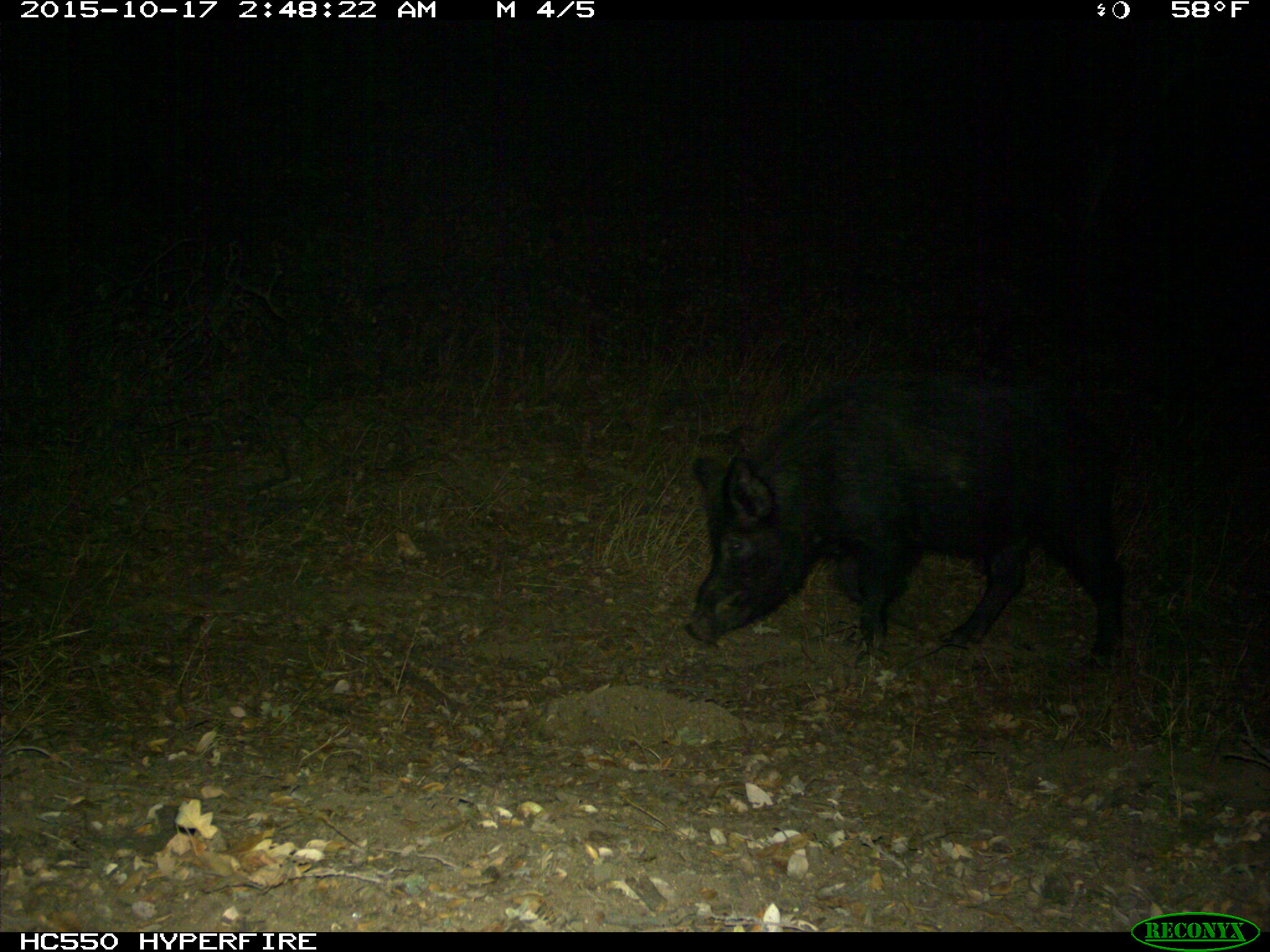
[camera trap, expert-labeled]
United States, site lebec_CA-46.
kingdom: Animalia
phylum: Chordata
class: Mammalia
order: Artiodactyla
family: Suidae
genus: Sus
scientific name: Sus scrofa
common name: wild boar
Sus scrofa (wild boar).